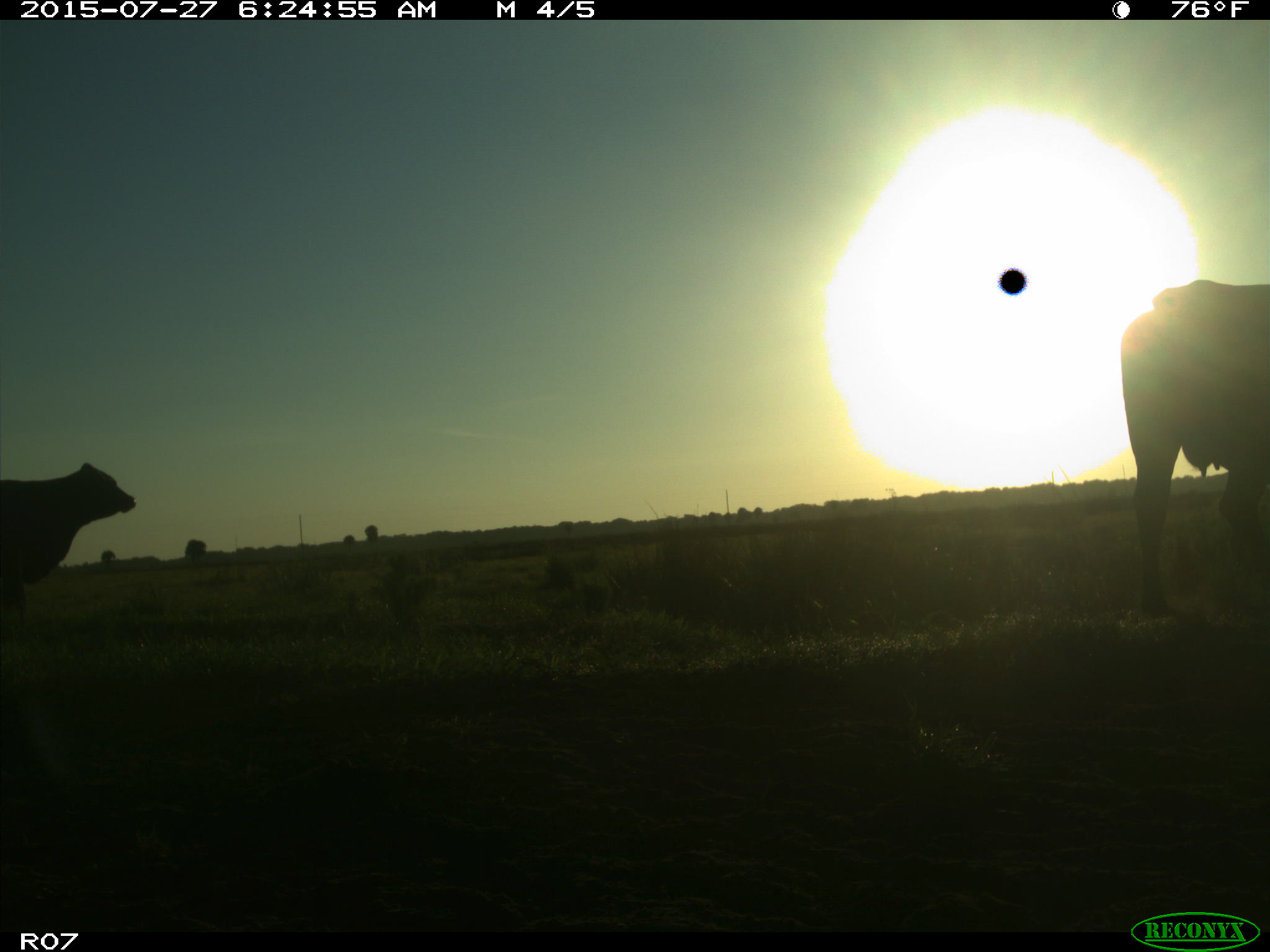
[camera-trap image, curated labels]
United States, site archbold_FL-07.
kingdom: Animalia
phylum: Chordata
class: Mammalia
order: Artiodactyla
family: Bovidae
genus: Bos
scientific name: Bos taurus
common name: domestic cow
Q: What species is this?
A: Bos taurus (domestic cow).